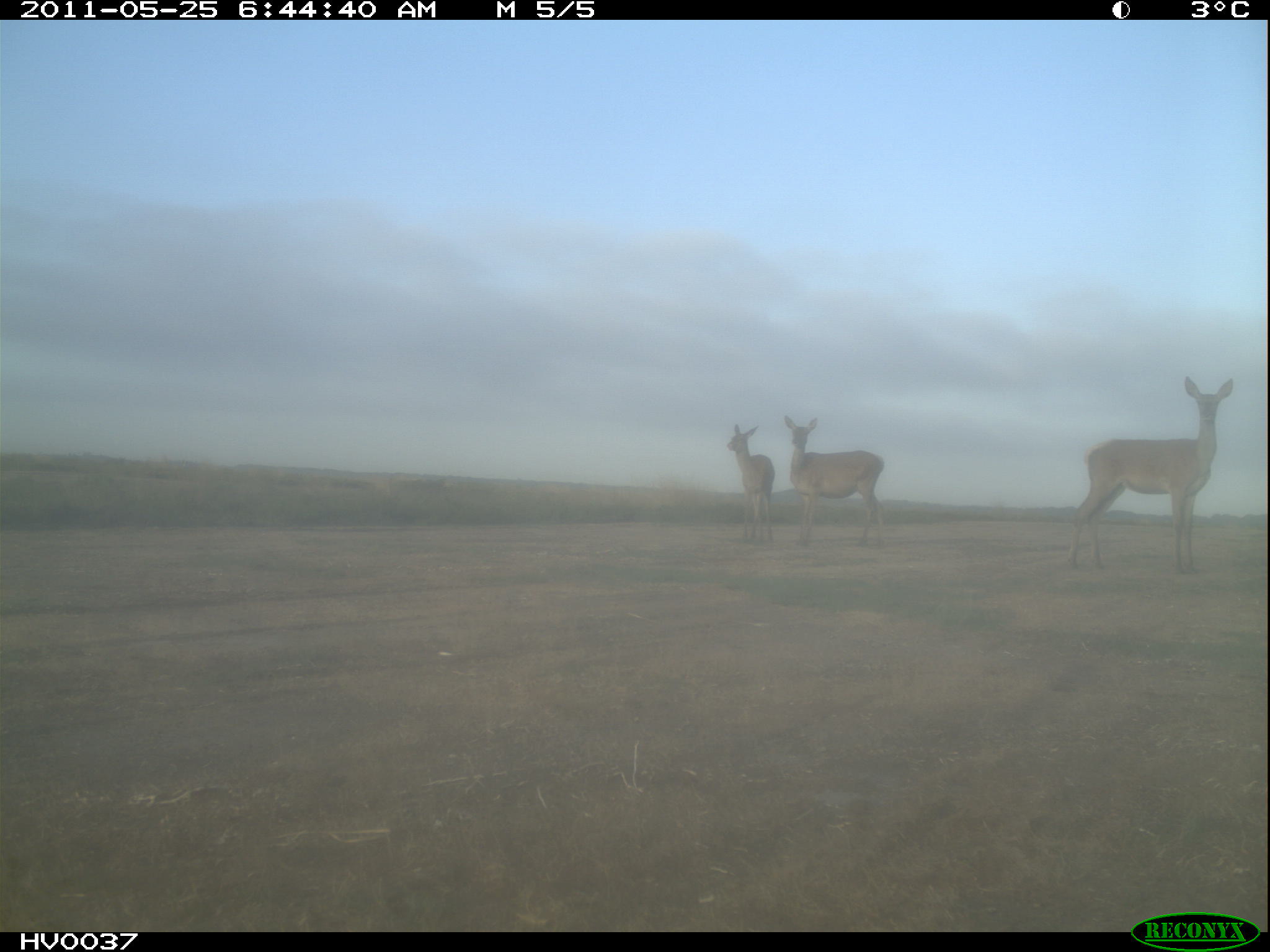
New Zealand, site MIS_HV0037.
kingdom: Animalia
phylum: Chordata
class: Mammalia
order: Artiodactyla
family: Cervidae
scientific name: Cervidae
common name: deer